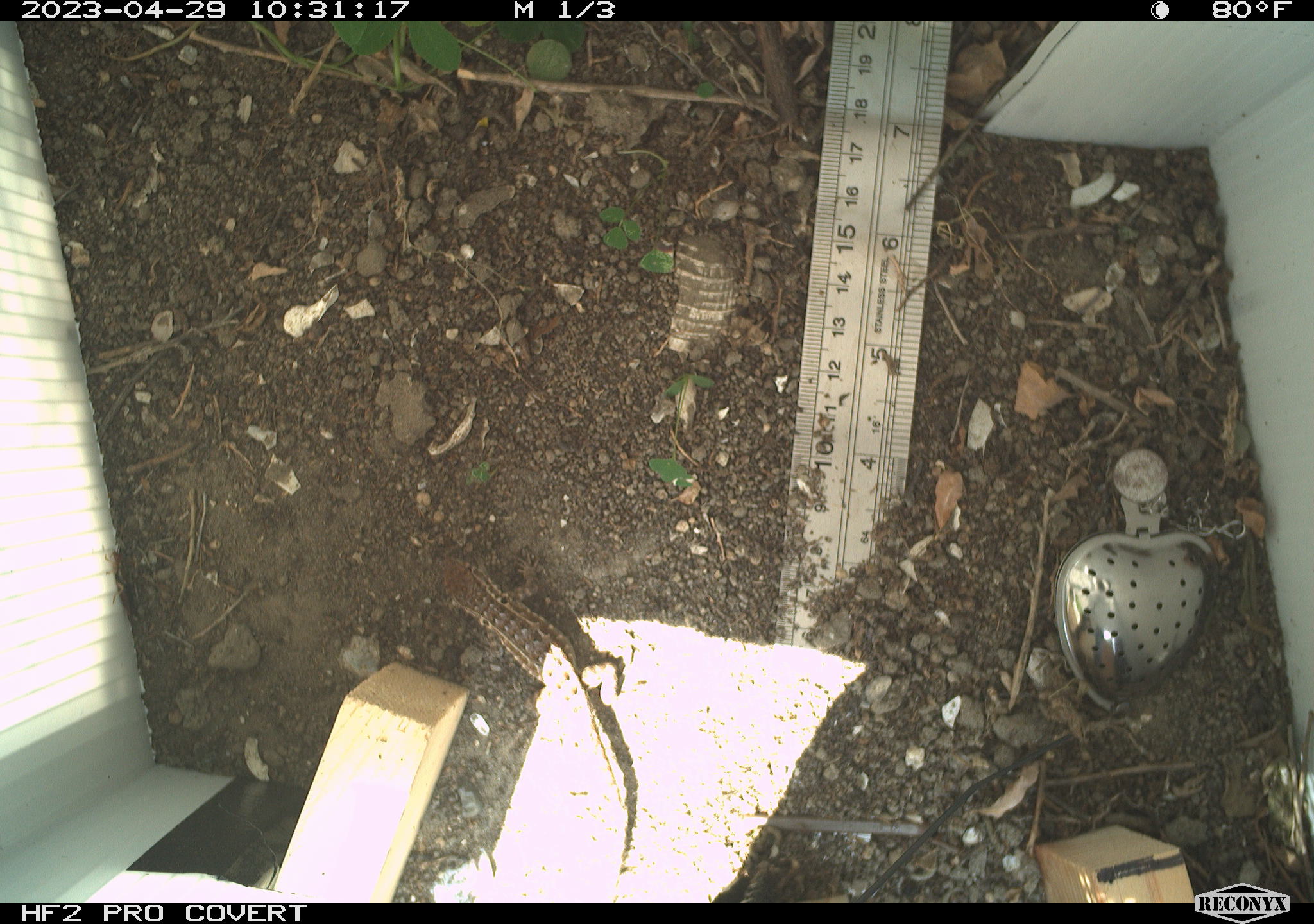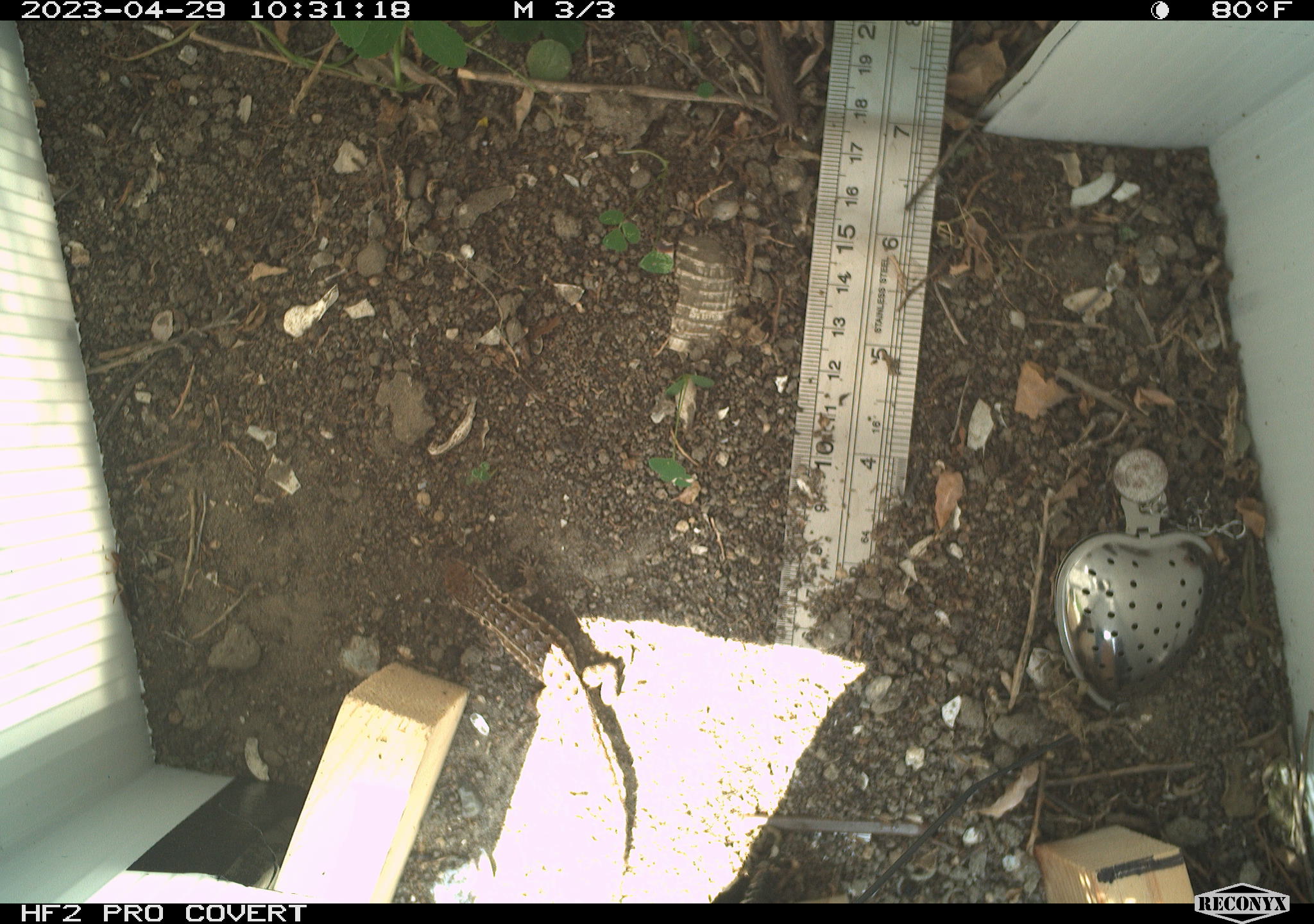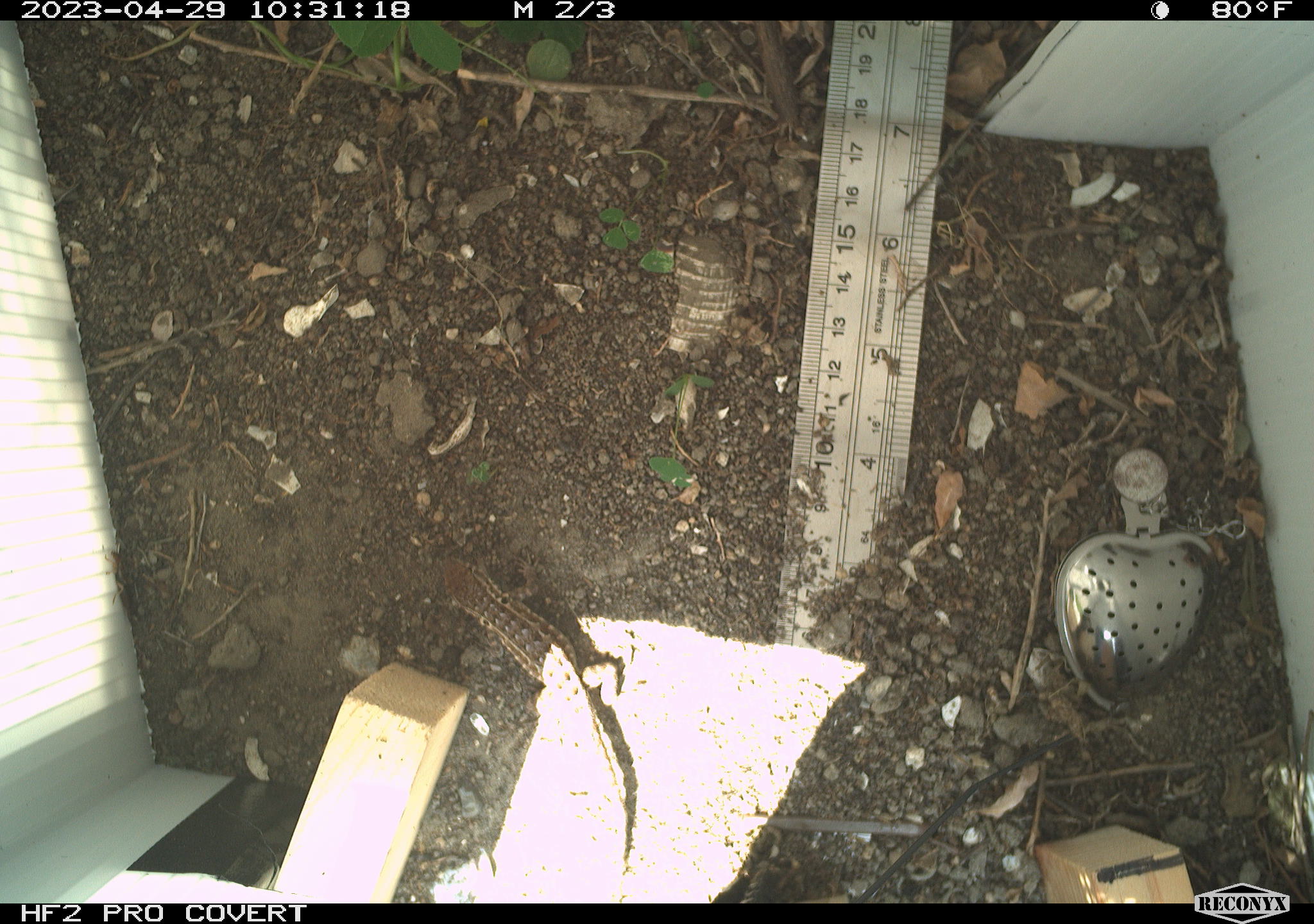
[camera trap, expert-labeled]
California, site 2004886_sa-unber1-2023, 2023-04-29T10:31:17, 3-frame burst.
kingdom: Animalia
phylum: Chordata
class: Reptilia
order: Squamata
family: Phrynosomatidae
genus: Sceloporus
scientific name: Sceloporus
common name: spiny lizards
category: sceloporus species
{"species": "sceloporus species (spiny lizards) (Sceloporus)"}